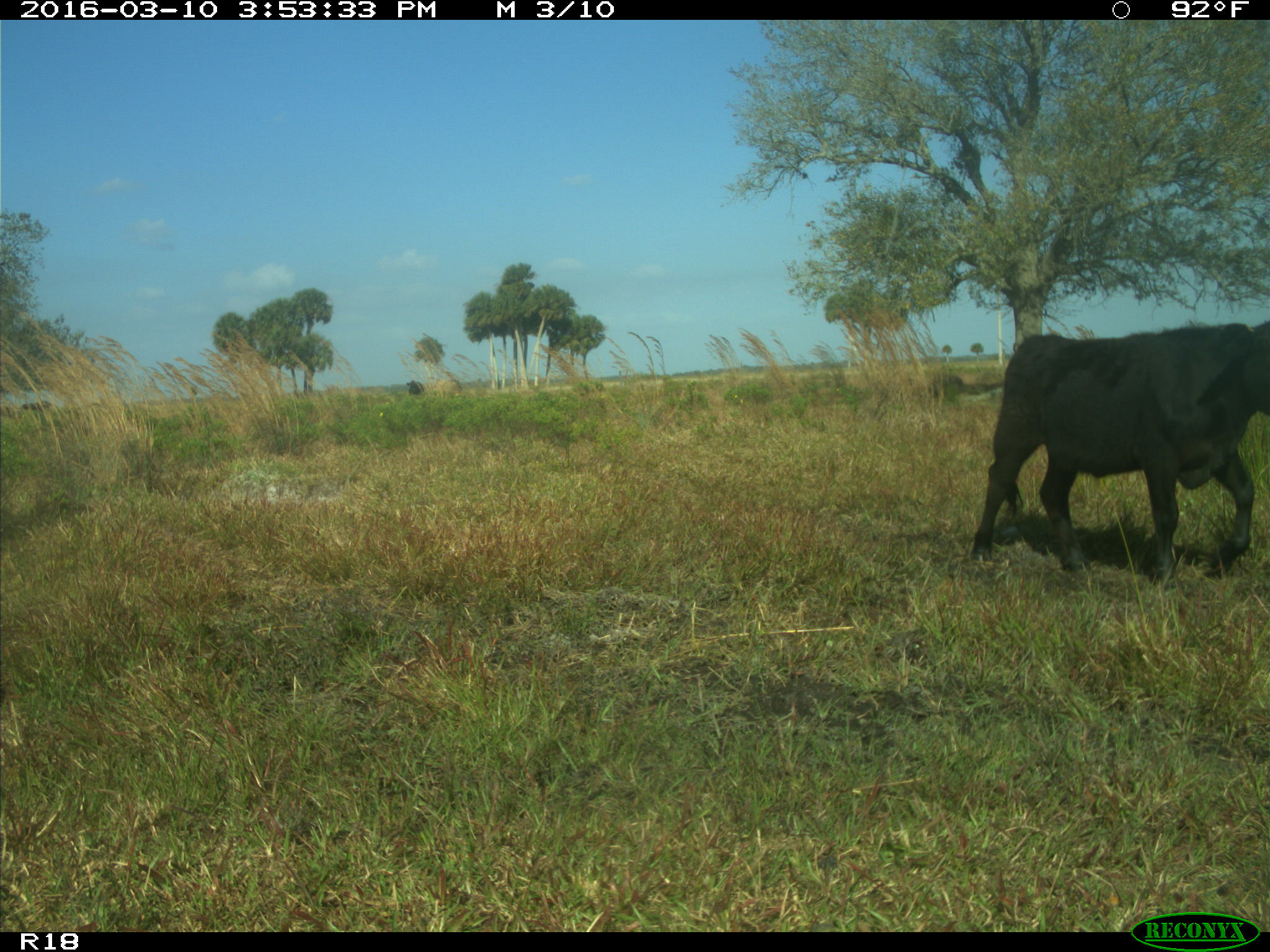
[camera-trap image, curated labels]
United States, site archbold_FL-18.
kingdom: Animalia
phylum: Chordata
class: Mammalia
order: Artiodactyla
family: Bovidae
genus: Bos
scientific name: Bos taurus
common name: domestic cow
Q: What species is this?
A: Bos taurus (domestic cow).